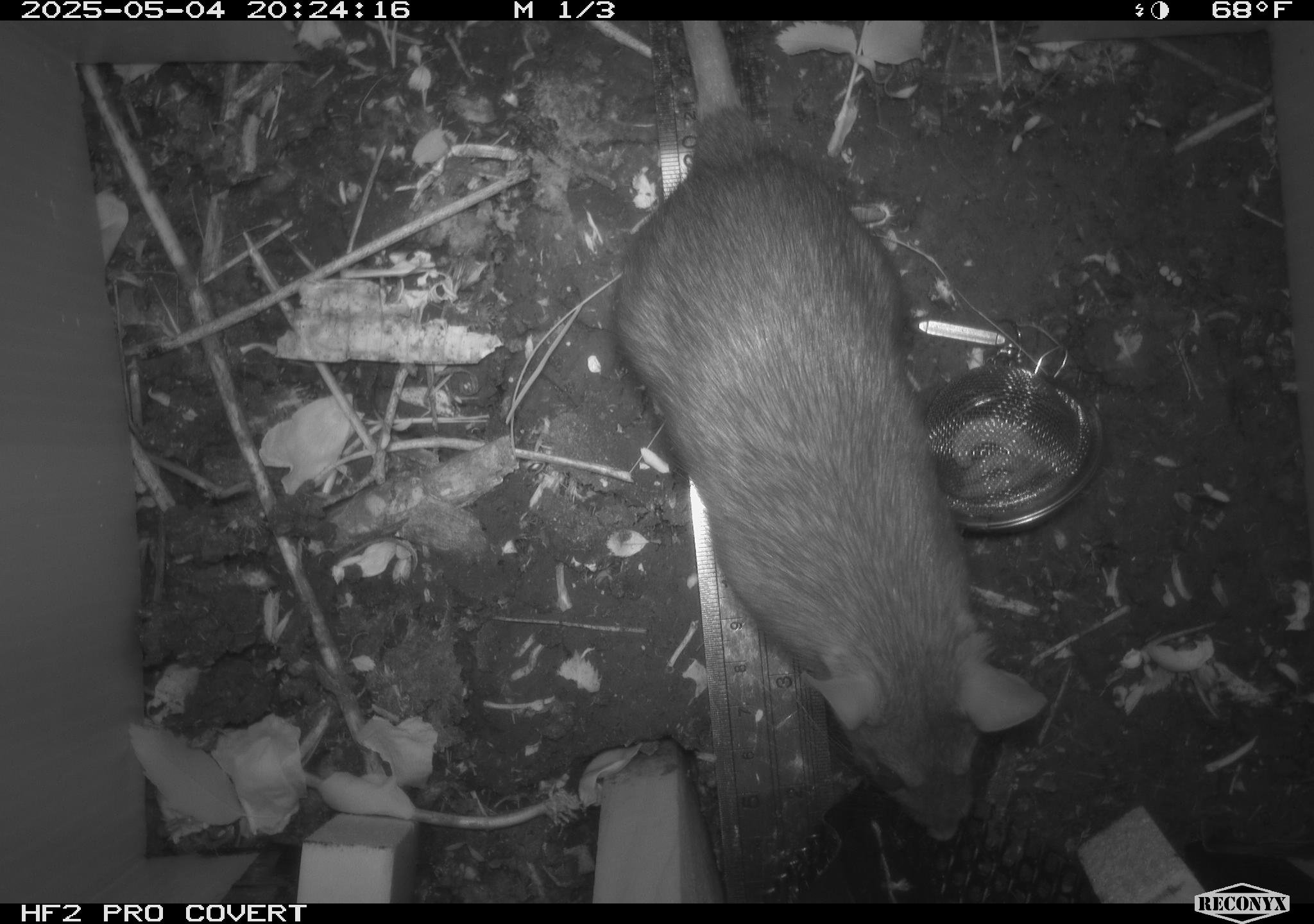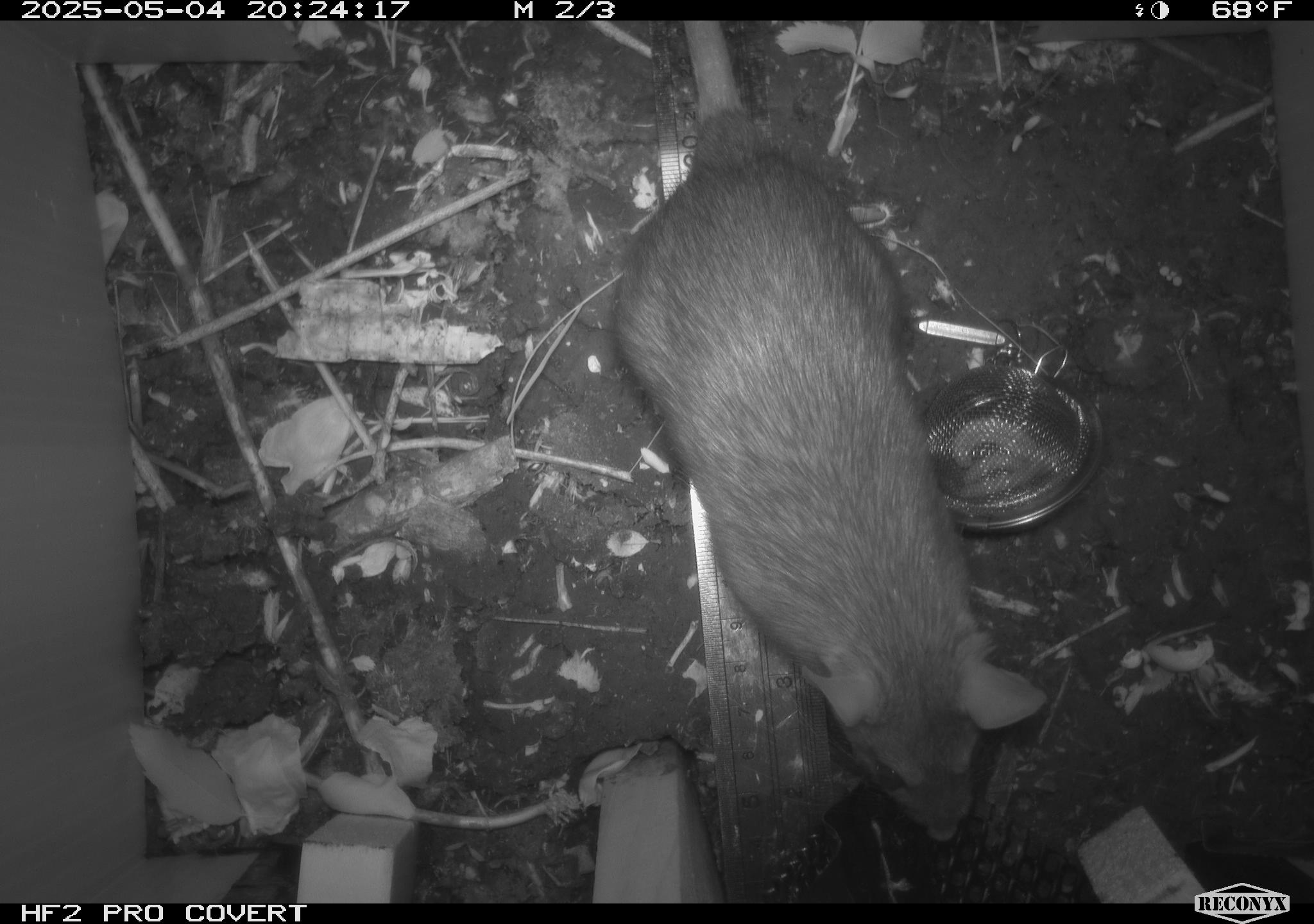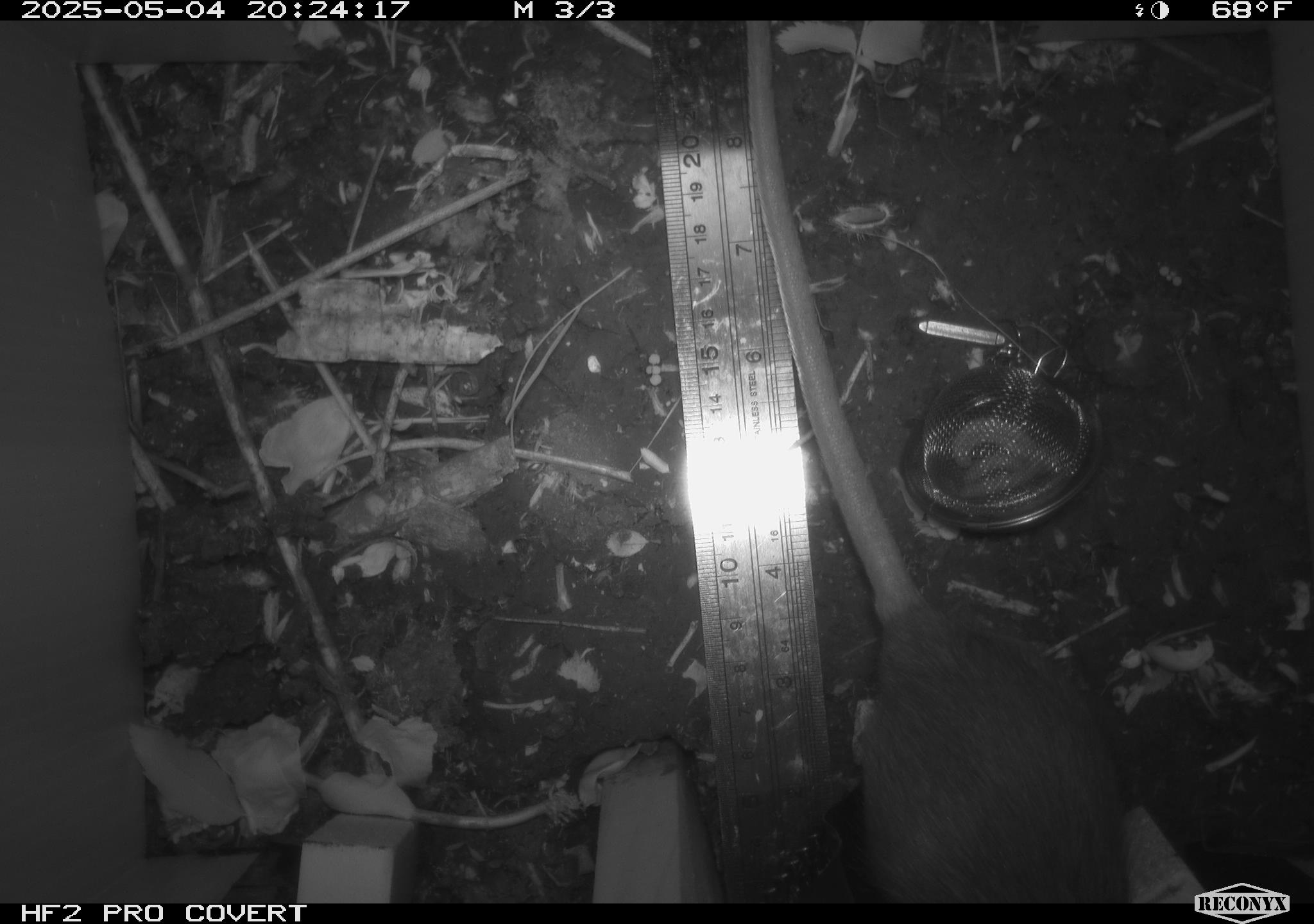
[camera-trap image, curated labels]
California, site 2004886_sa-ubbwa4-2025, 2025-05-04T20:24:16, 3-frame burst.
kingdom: Animalia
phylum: Chordata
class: Mammalia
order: Rodentia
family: Muridae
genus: Rattus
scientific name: Rattus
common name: rat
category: rattus species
Rattus species (rat) (Rattus).